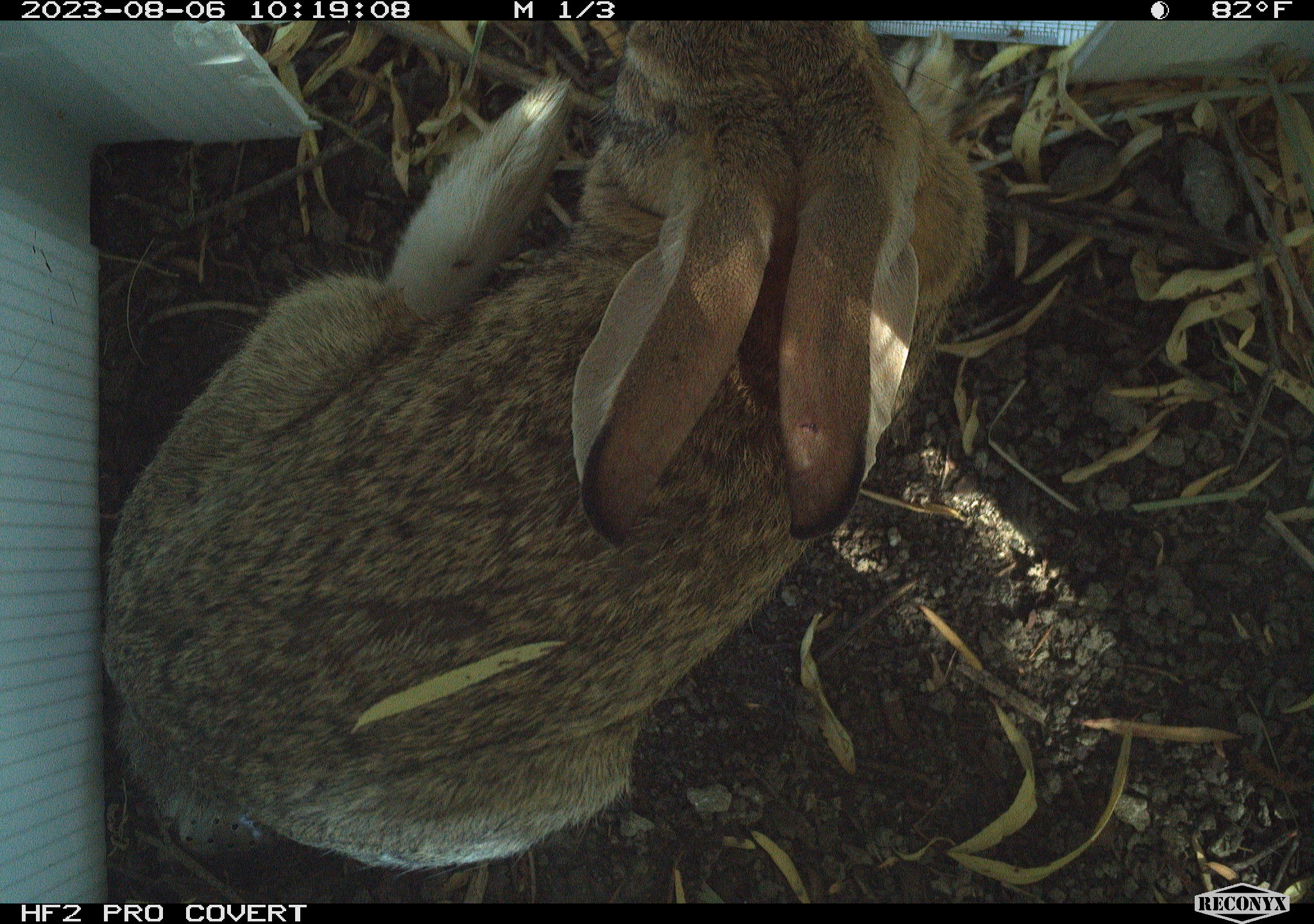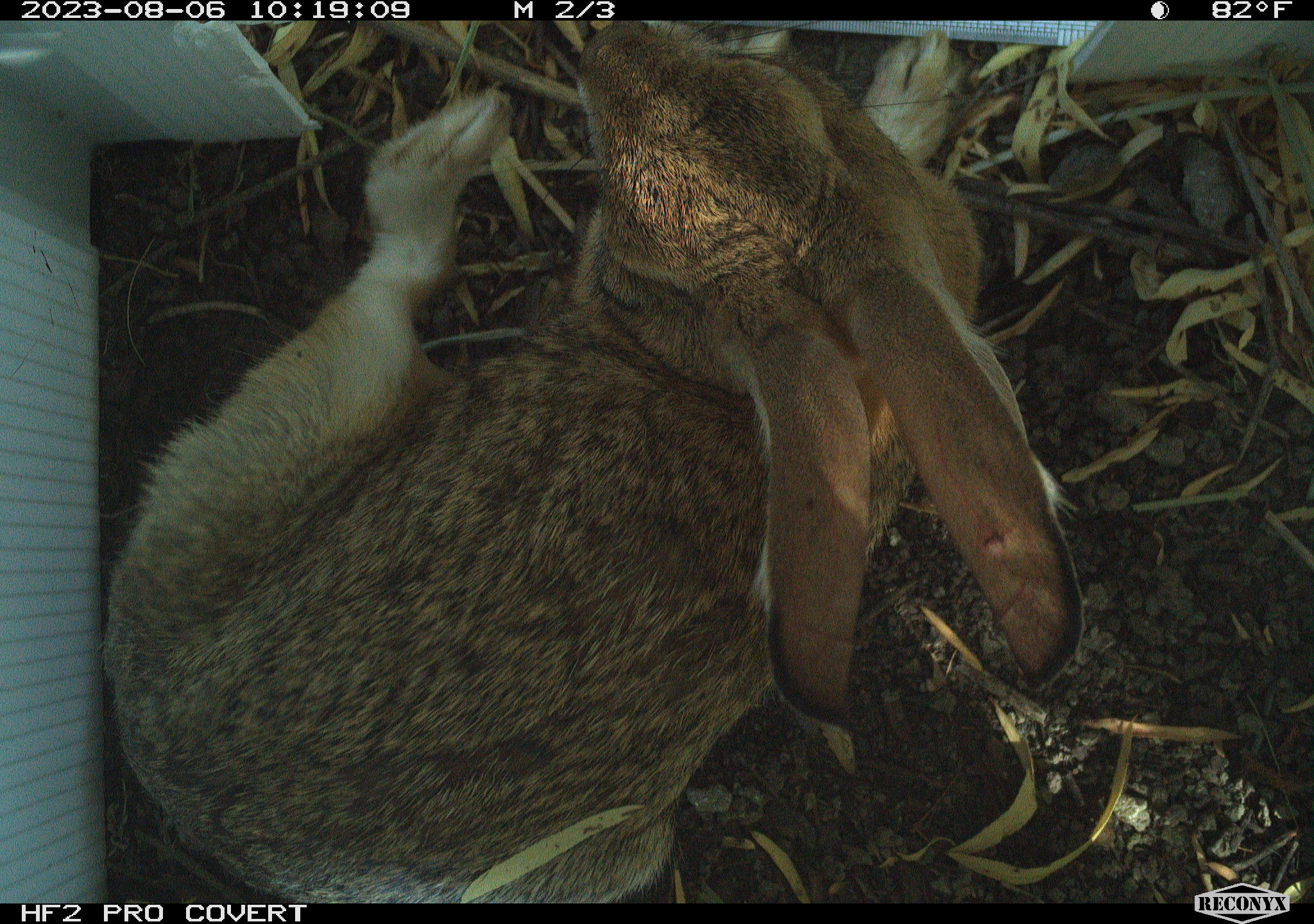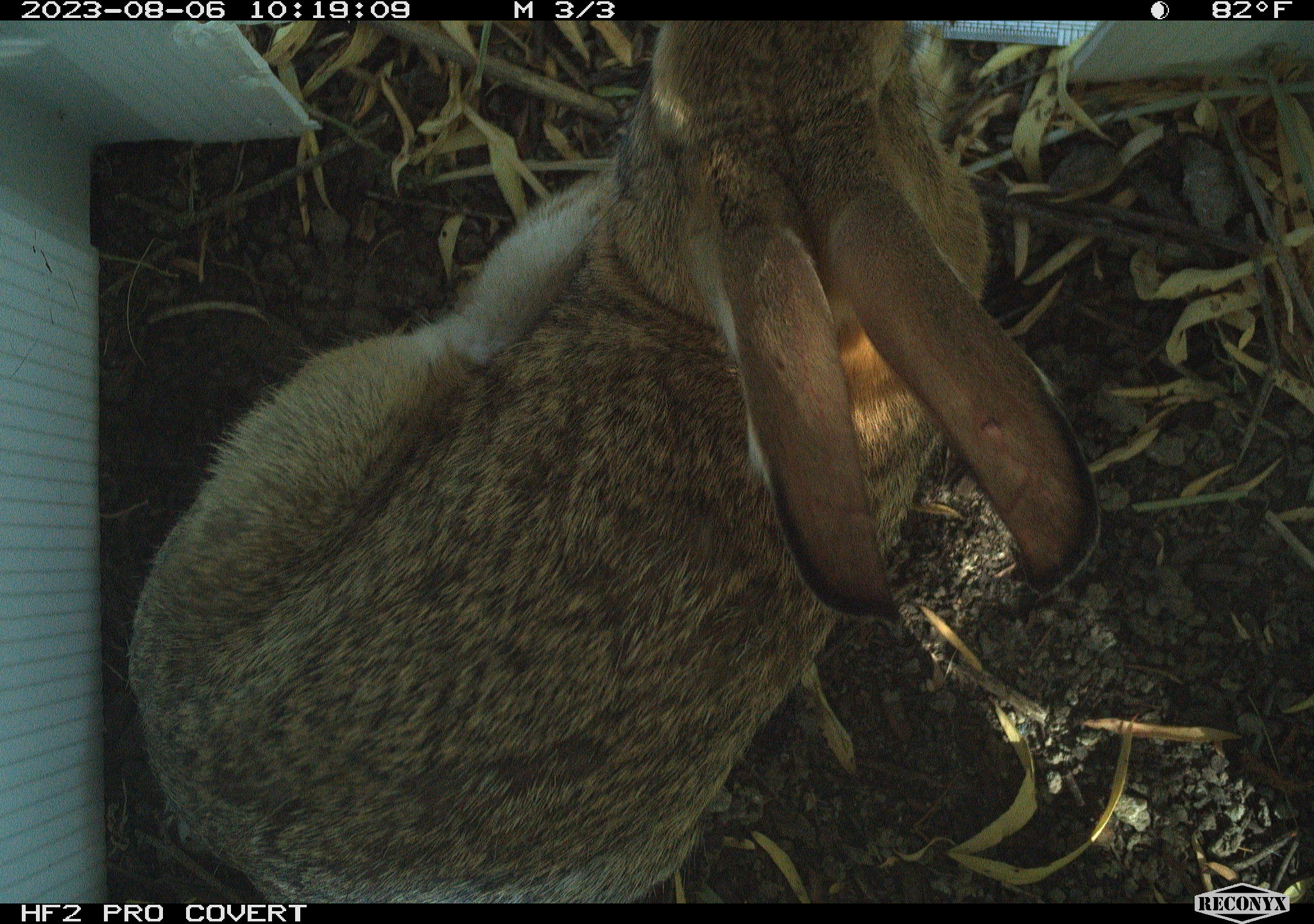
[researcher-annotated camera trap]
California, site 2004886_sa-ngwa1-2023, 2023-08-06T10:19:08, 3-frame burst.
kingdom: Animalia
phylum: Chordata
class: Mammalia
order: Lagomorpha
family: Leporidae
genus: Sylvilagus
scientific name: Sylvilagus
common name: cottontail rabbits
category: sylvilagus species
Sylvilagus species (cottontail rabbits) (Sylvilagus).